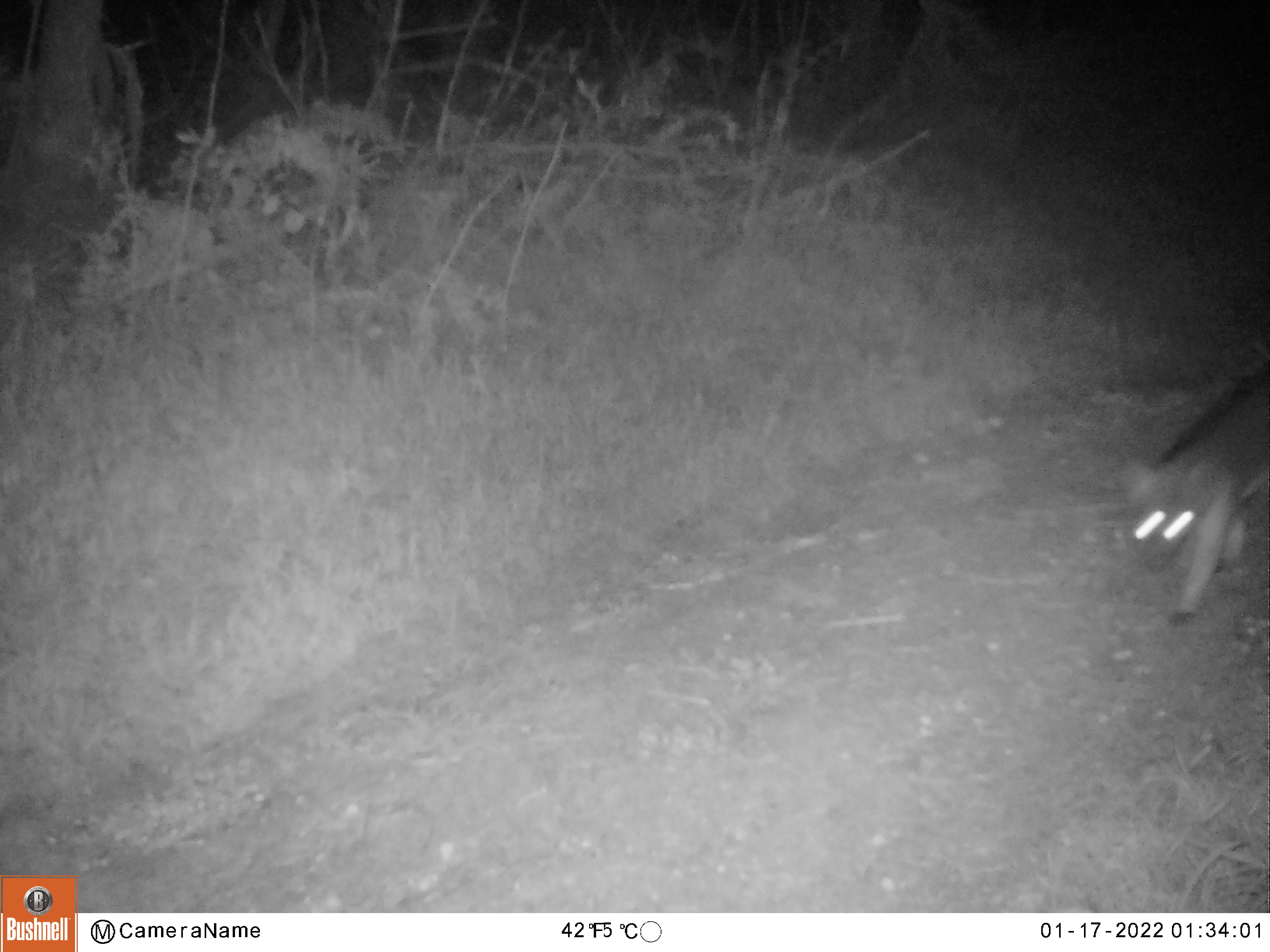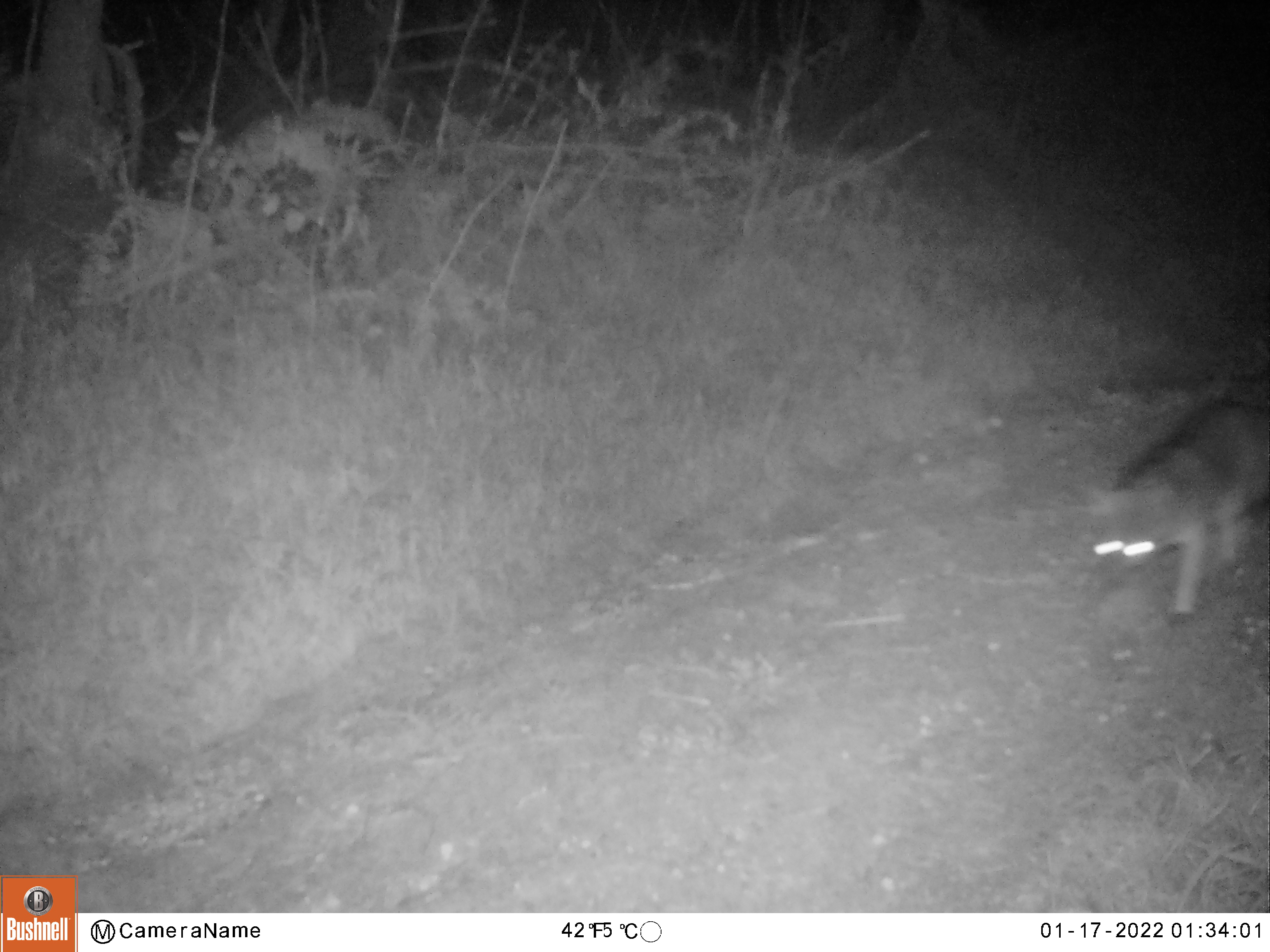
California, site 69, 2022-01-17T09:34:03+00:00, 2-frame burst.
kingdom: Animalia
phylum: Chordata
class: Mammalia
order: Carnivora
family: Canidae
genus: Urocyon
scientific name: Urocyon cinereoargenteus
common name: gray fox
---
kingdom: Animalia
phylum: Chordata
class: Mammalia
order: Carnivora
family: Canidae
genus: Canis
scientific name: Canis latrans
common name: coyote